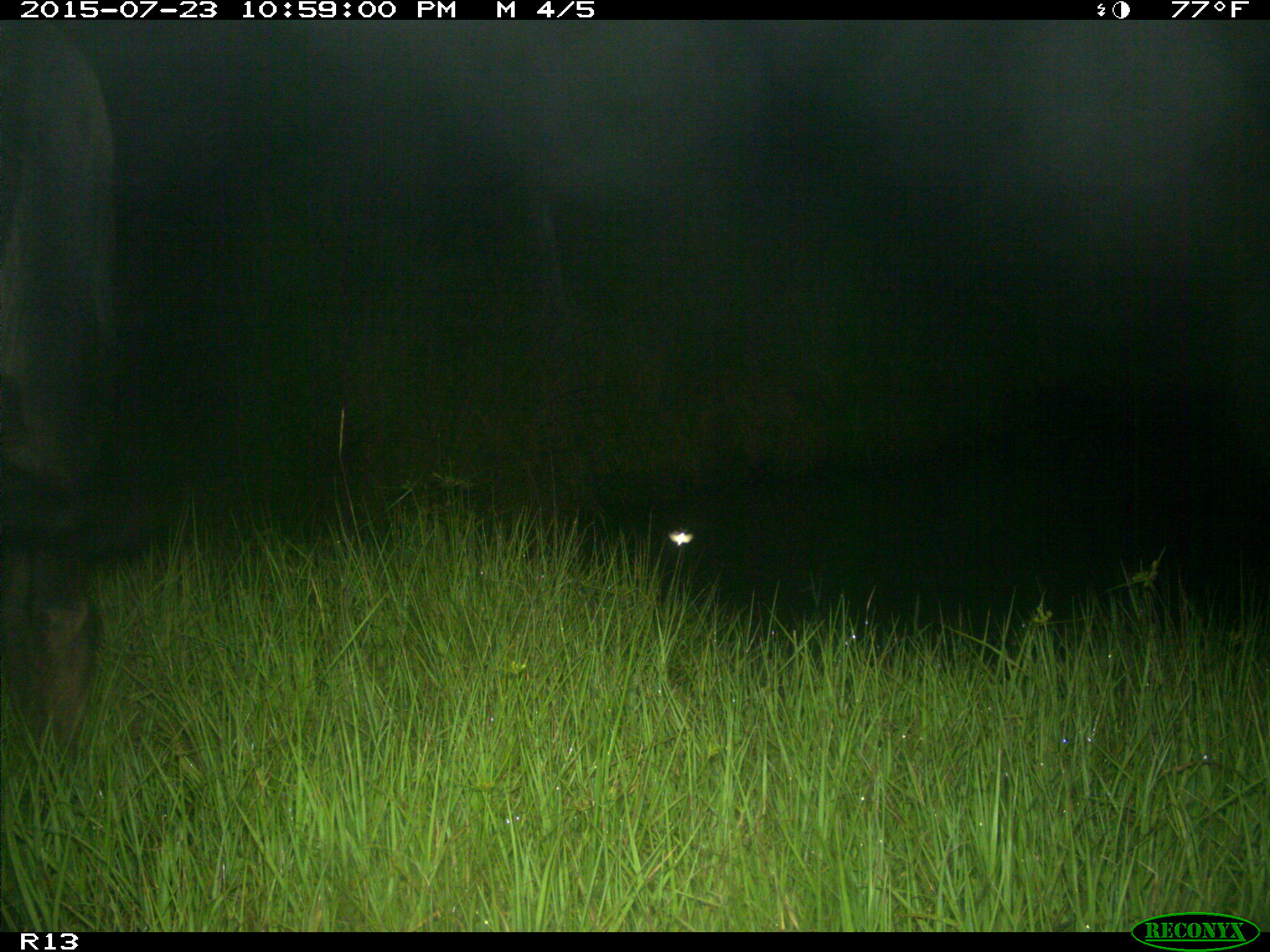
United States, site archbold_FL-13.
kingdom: Animalia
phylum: Chordata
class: Mammalia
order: Artiodactyla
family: Bovidae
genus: Bos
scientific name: Bos taurus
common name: domestic cow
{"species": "Bos taurus (domestic cow)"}